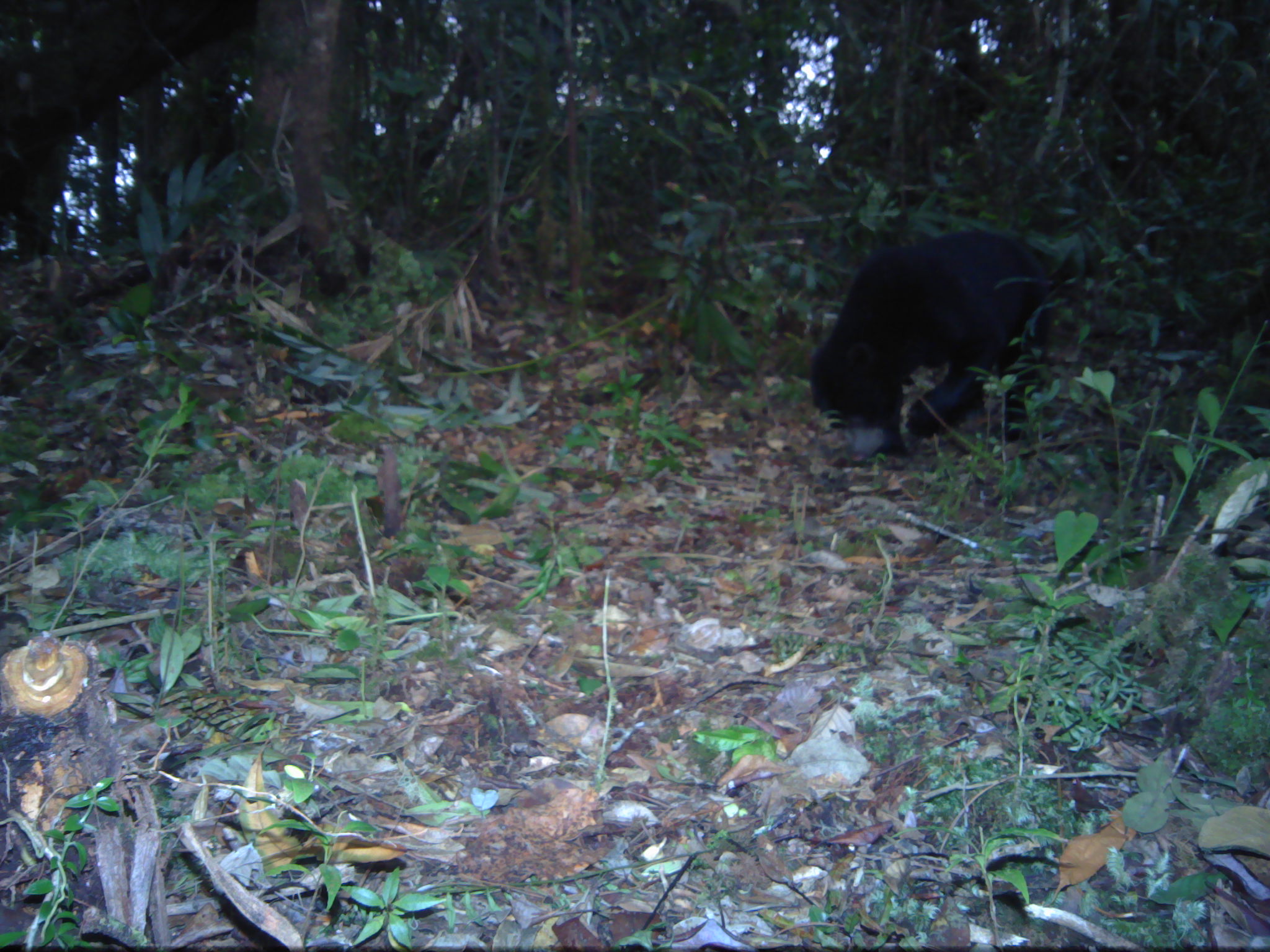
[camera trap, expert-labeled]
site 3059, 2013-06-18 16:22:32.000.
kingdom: Animalia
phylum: Chordata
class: Mammalia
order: Carnivora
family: Ursidae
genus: Helarctos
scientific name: Helarctos malayanus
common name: sun bear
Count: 1.